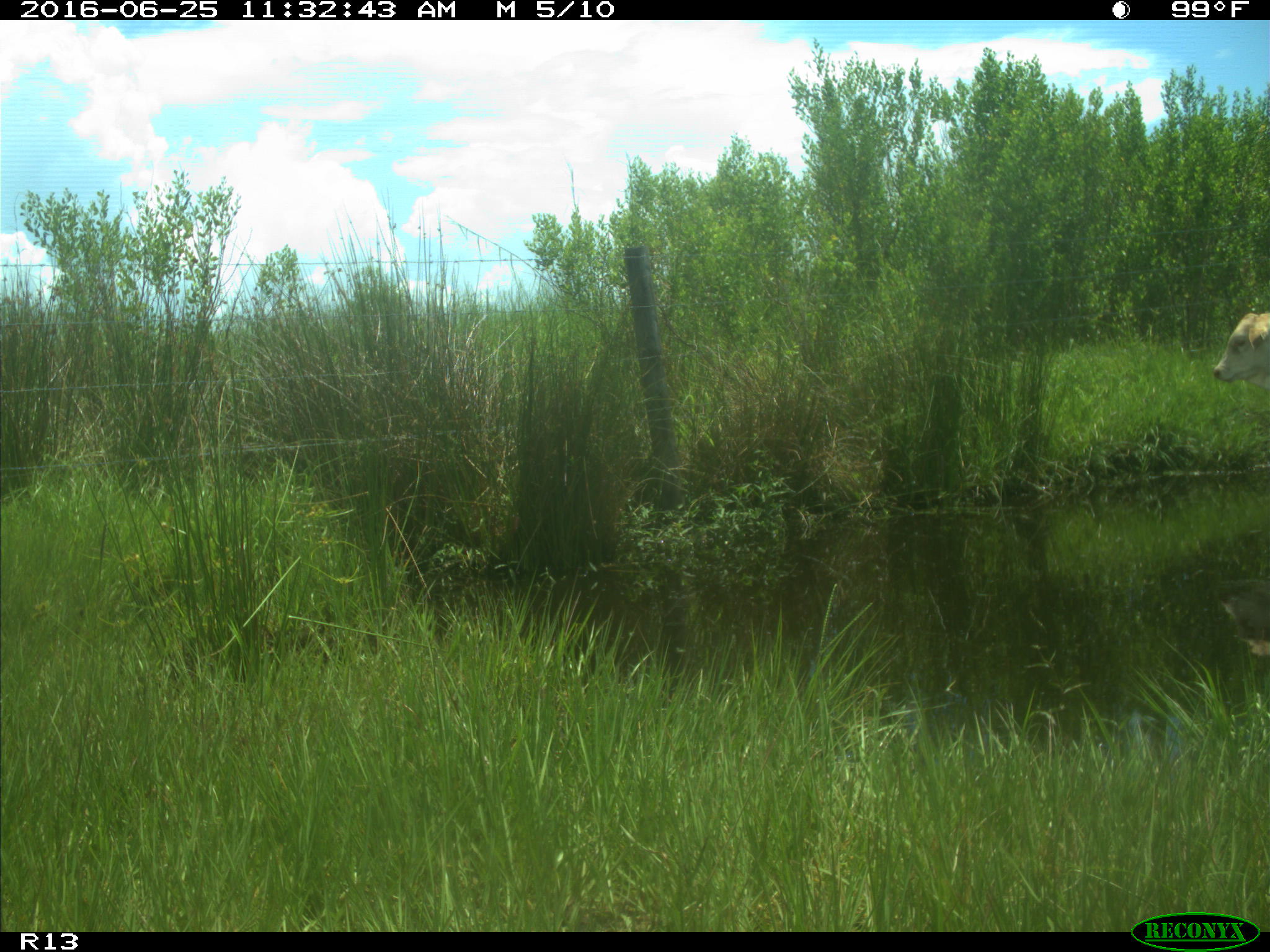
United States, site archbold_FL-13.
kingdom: Animalia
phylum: Chordata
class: Mammalia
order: Artiodactyla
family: Bovidae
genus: Bos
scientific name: Bos taurus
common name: domestic cow